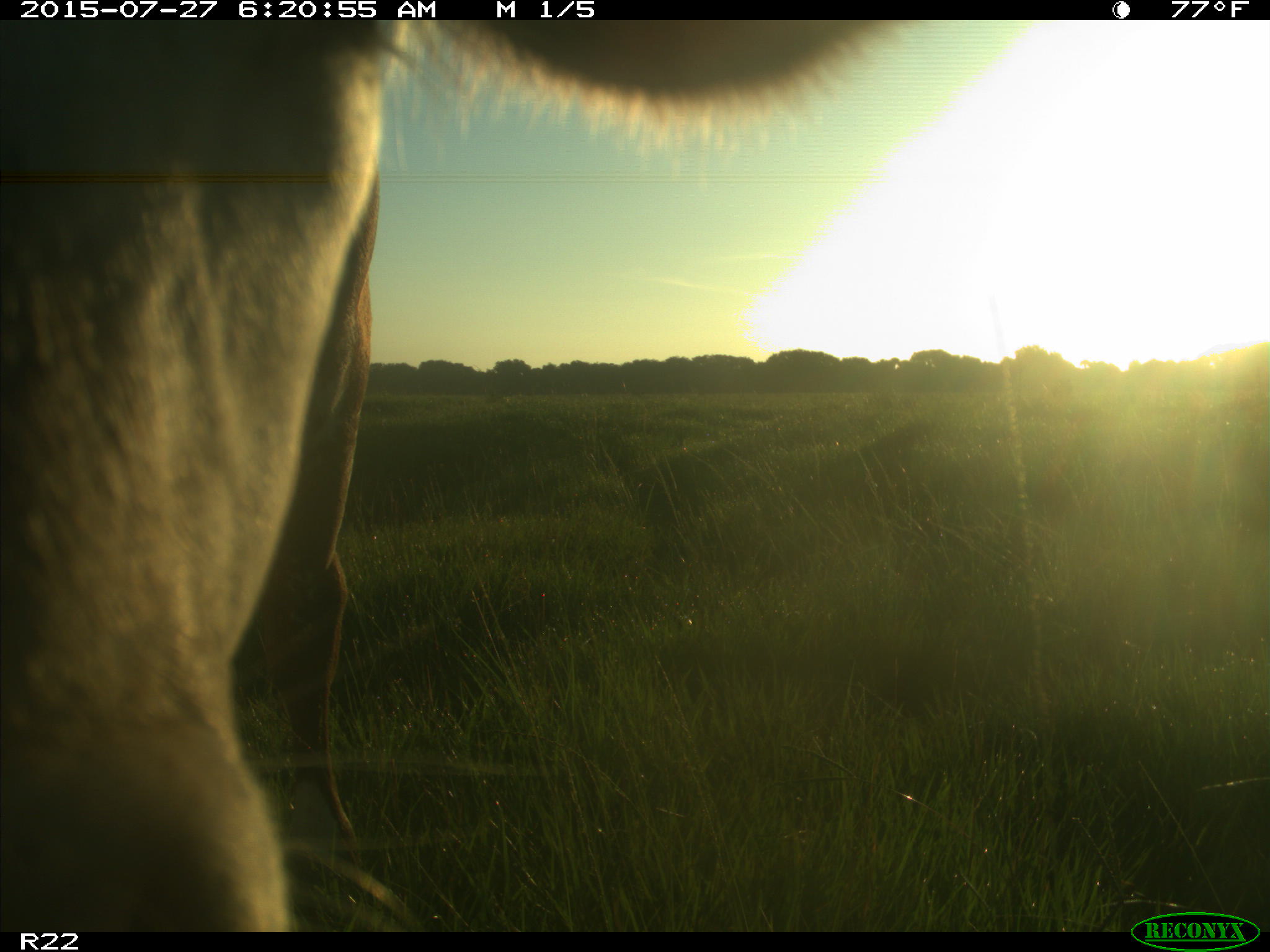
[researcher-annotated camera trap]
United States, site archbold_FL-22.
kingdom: Animalia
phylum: Chordata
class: Mammalia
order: Artiodactyla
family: Bovidae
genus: Bos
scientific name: Bos taurus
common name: domestic cow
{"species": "Bos taurus (domestic cow)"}